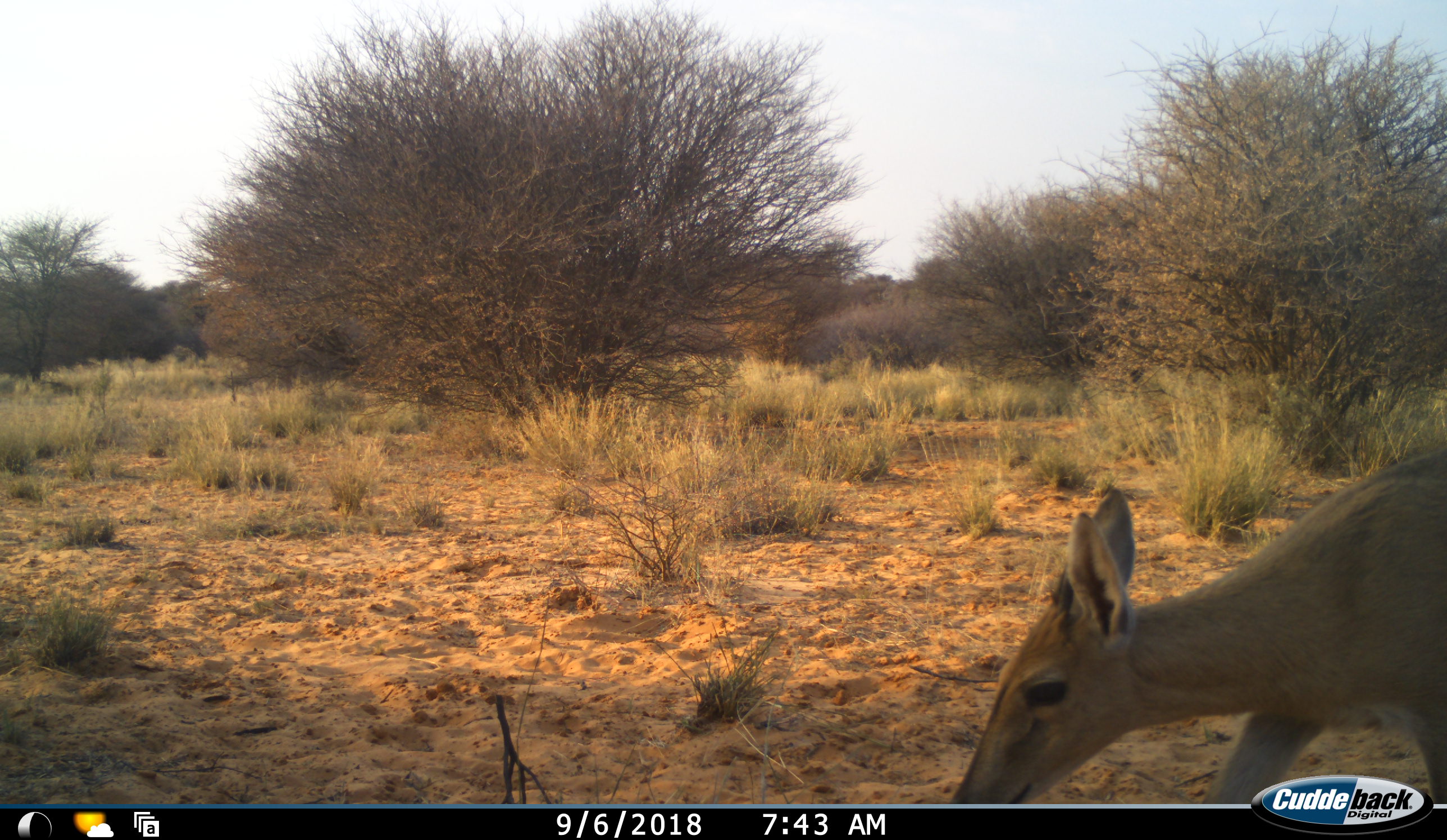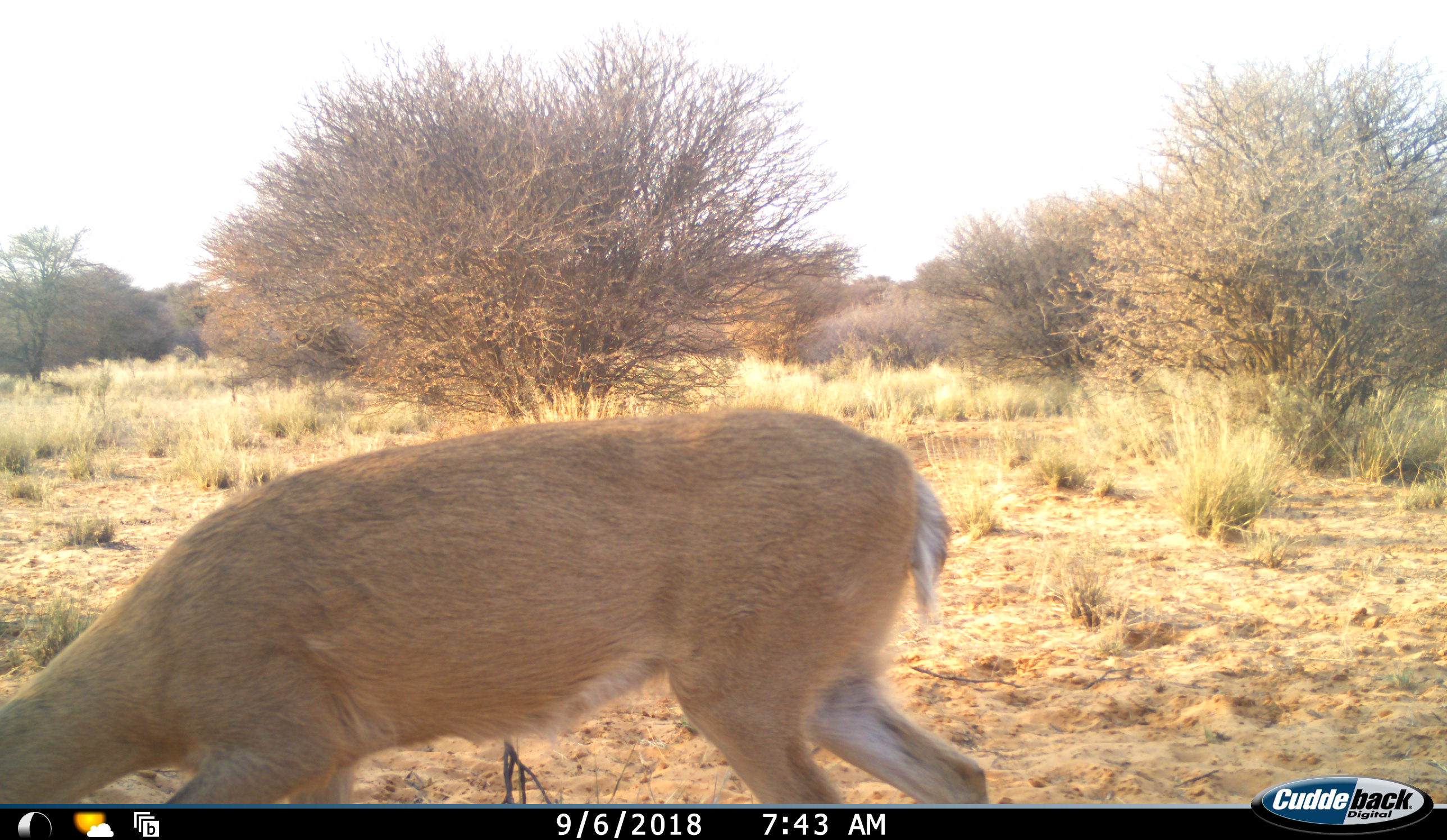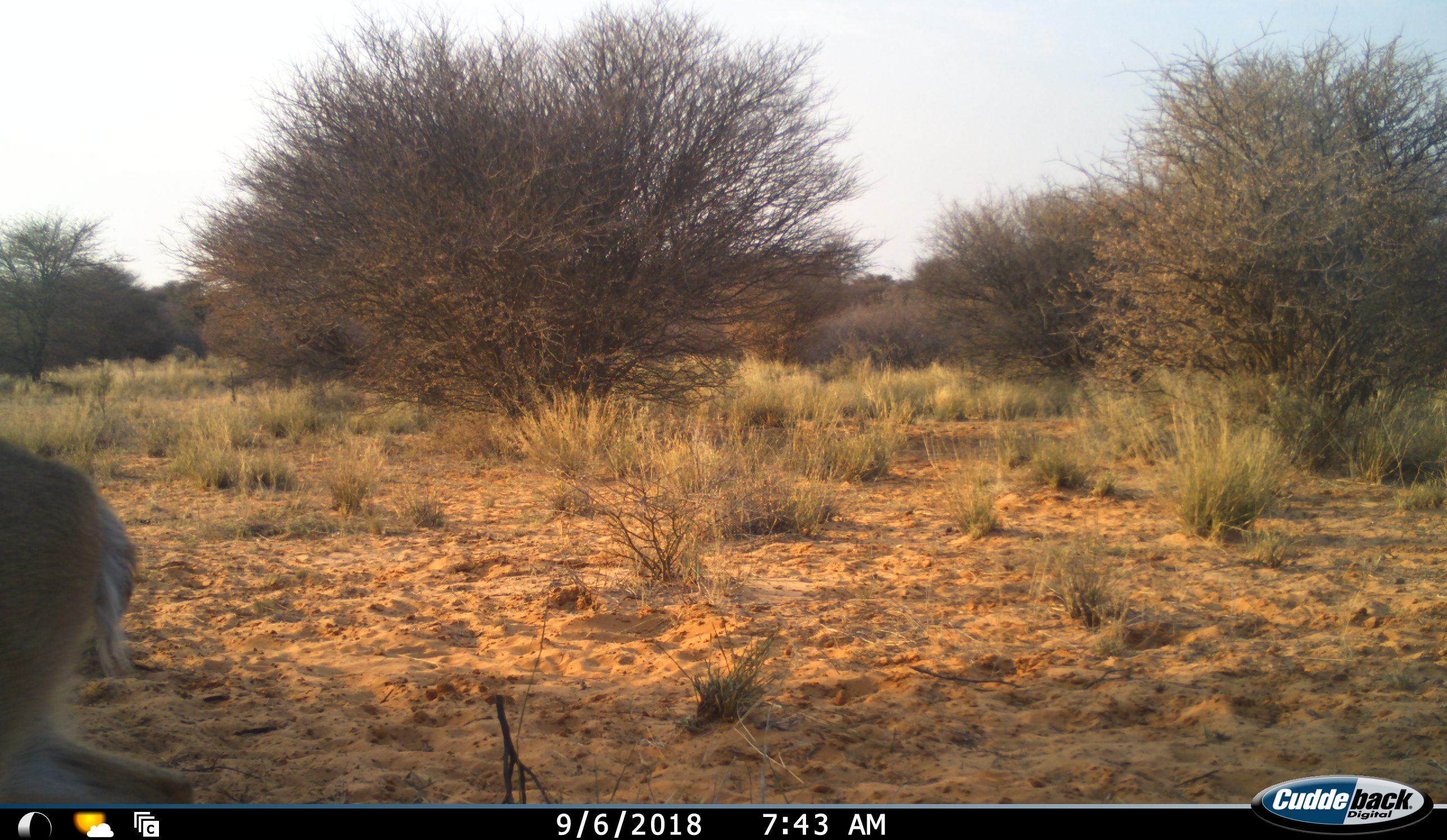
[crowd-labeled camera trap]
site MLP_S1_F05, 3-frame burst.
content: unidentified animal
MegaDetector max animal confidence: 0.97